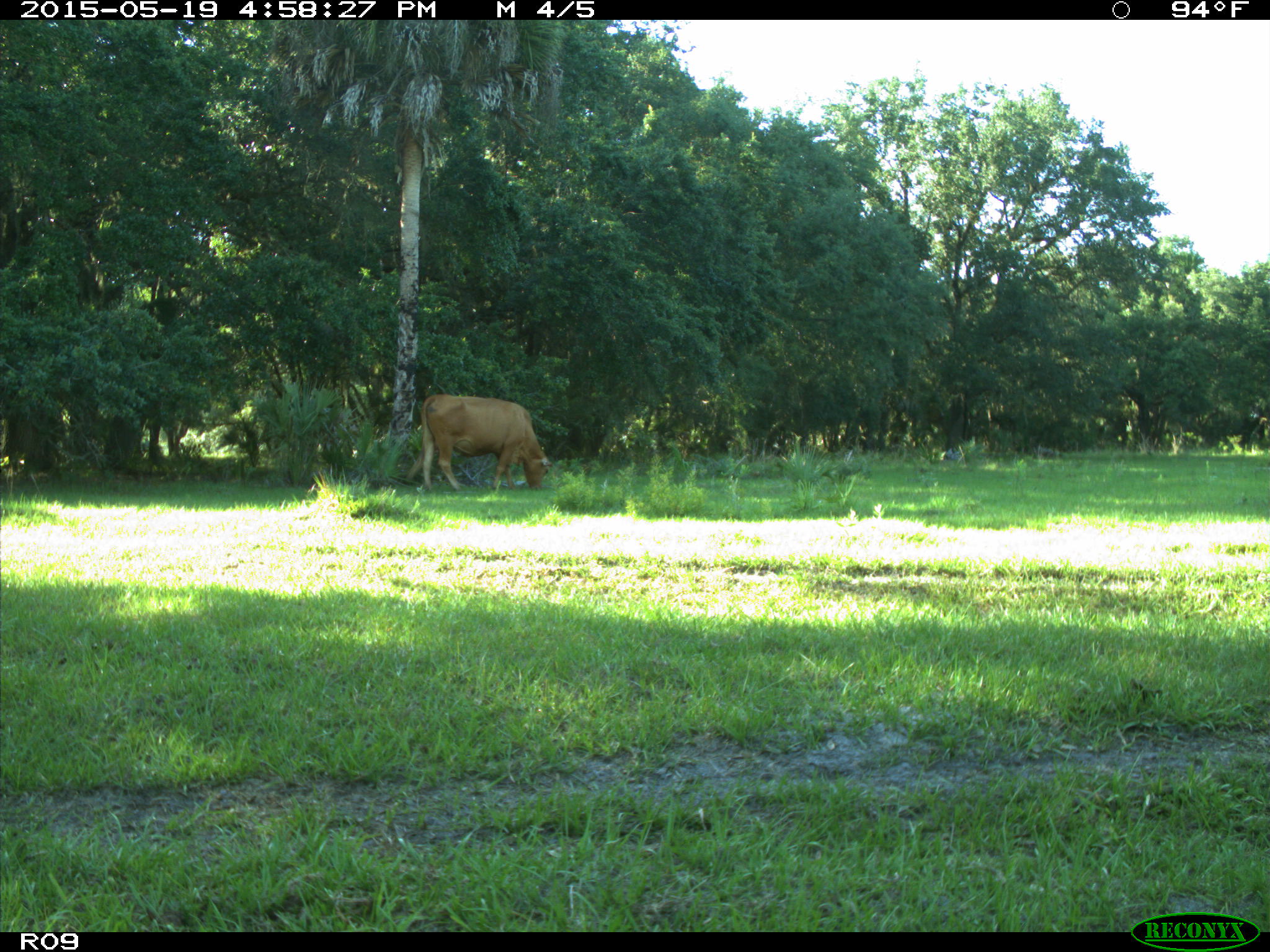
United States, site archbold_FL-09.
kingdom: Animalia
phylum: Chordata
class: Mammalia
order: Artiodactyla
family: Bovidae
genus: Bos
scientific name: Bos taurus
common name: domestic cow